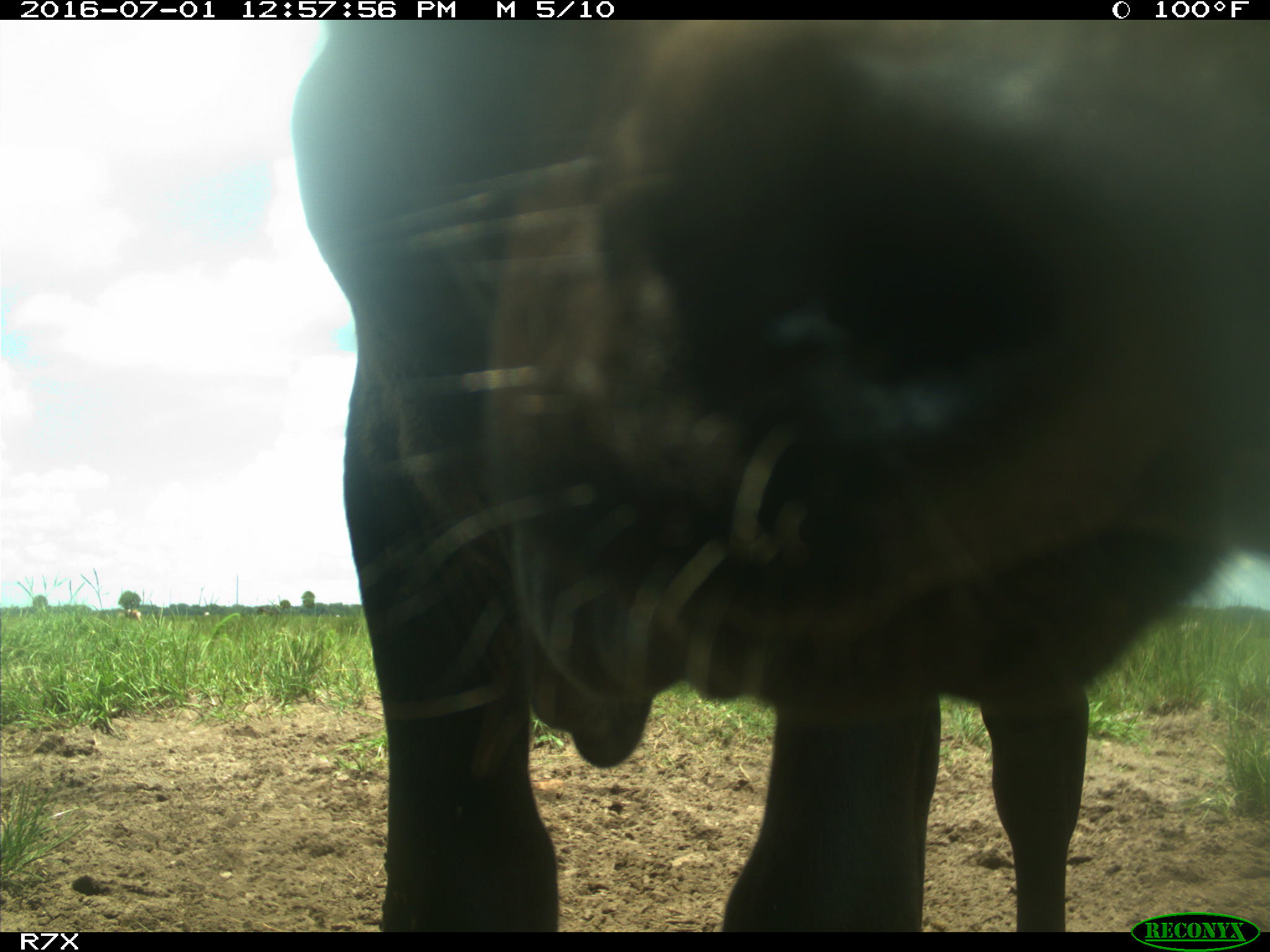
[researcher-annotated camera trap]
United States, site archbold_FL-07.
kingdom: Animalia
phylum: Chordata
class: Mammalia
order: Artiodactyla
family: Bovidae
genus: Bos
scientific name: Bos taurus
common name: domestic cow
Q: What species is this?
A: Bos taurus (domestic cow).